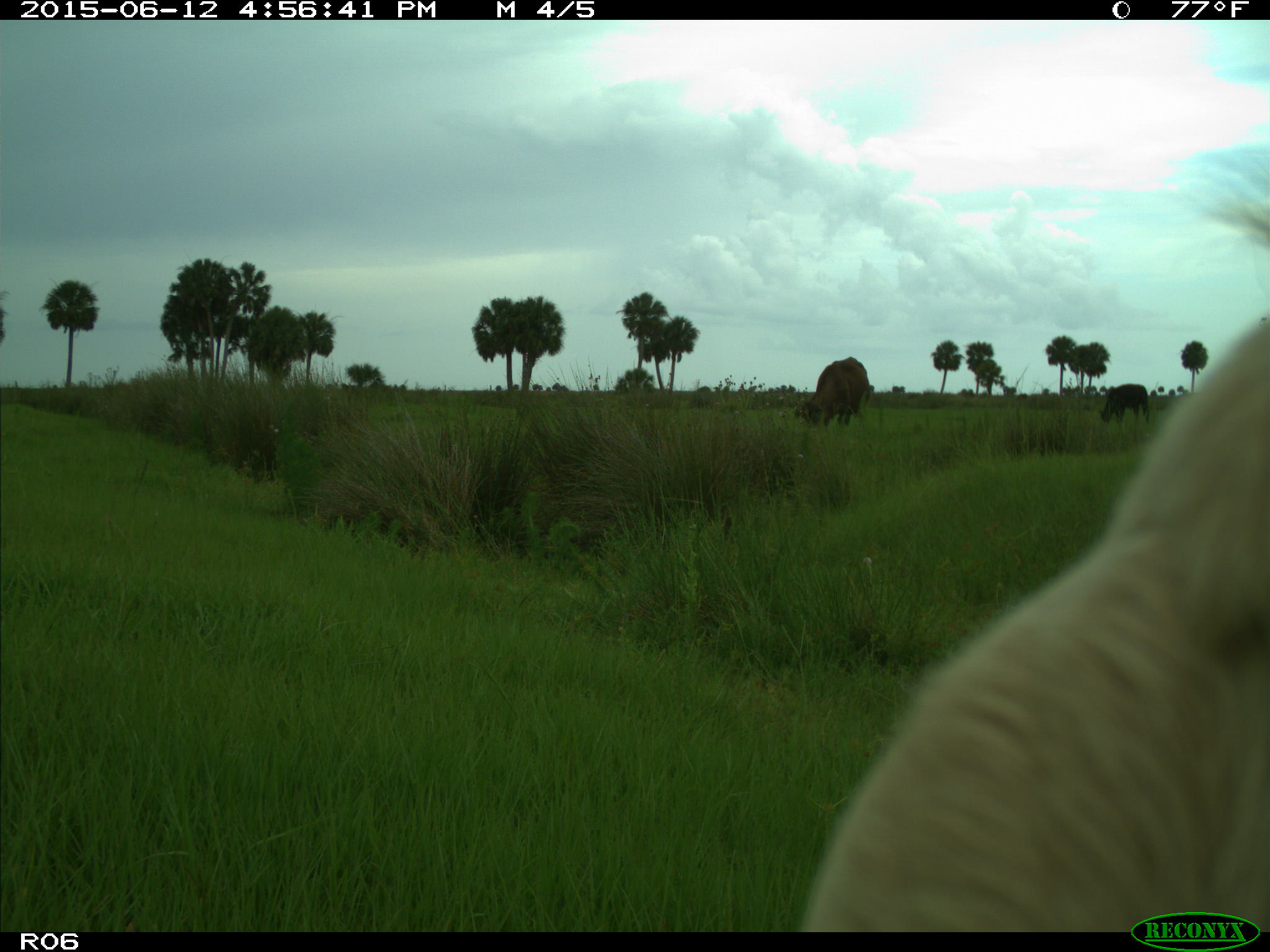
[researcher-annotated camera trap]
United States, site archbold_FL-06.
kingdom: Animalia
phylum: Chordata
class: Mammalia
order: Artiodactyla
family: Bovidae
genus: Bos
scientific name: Bos taurus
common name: domestic cow